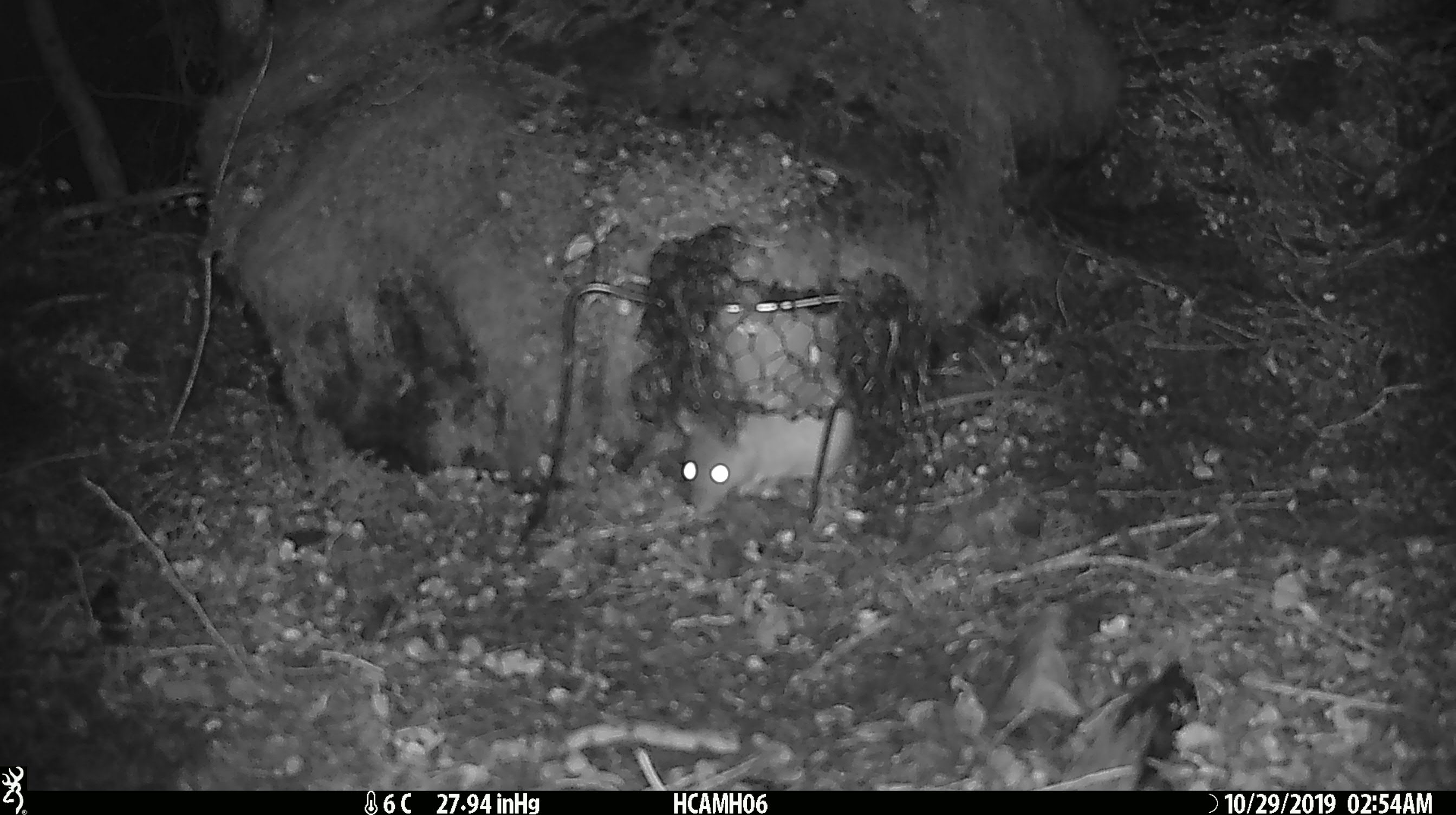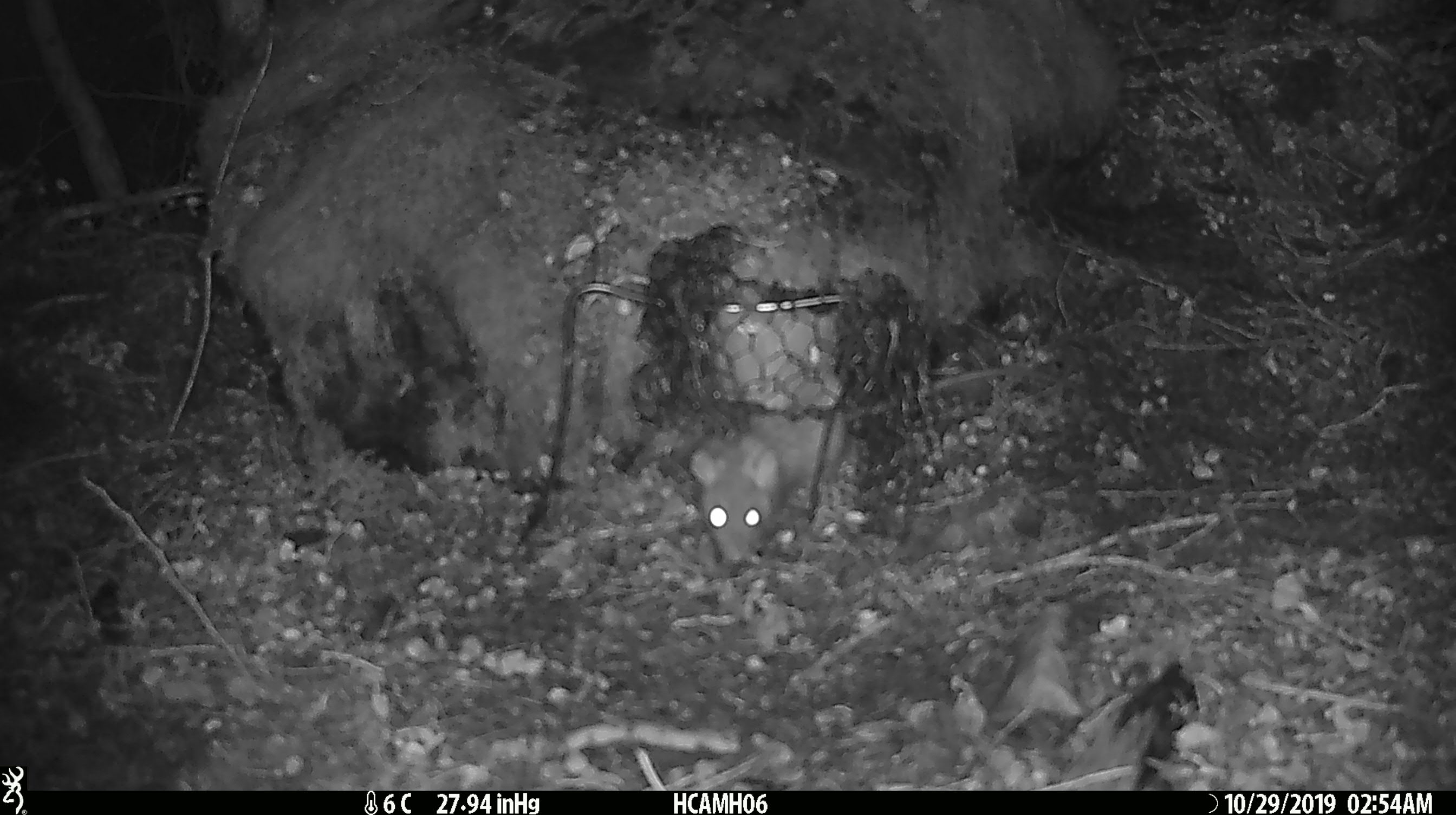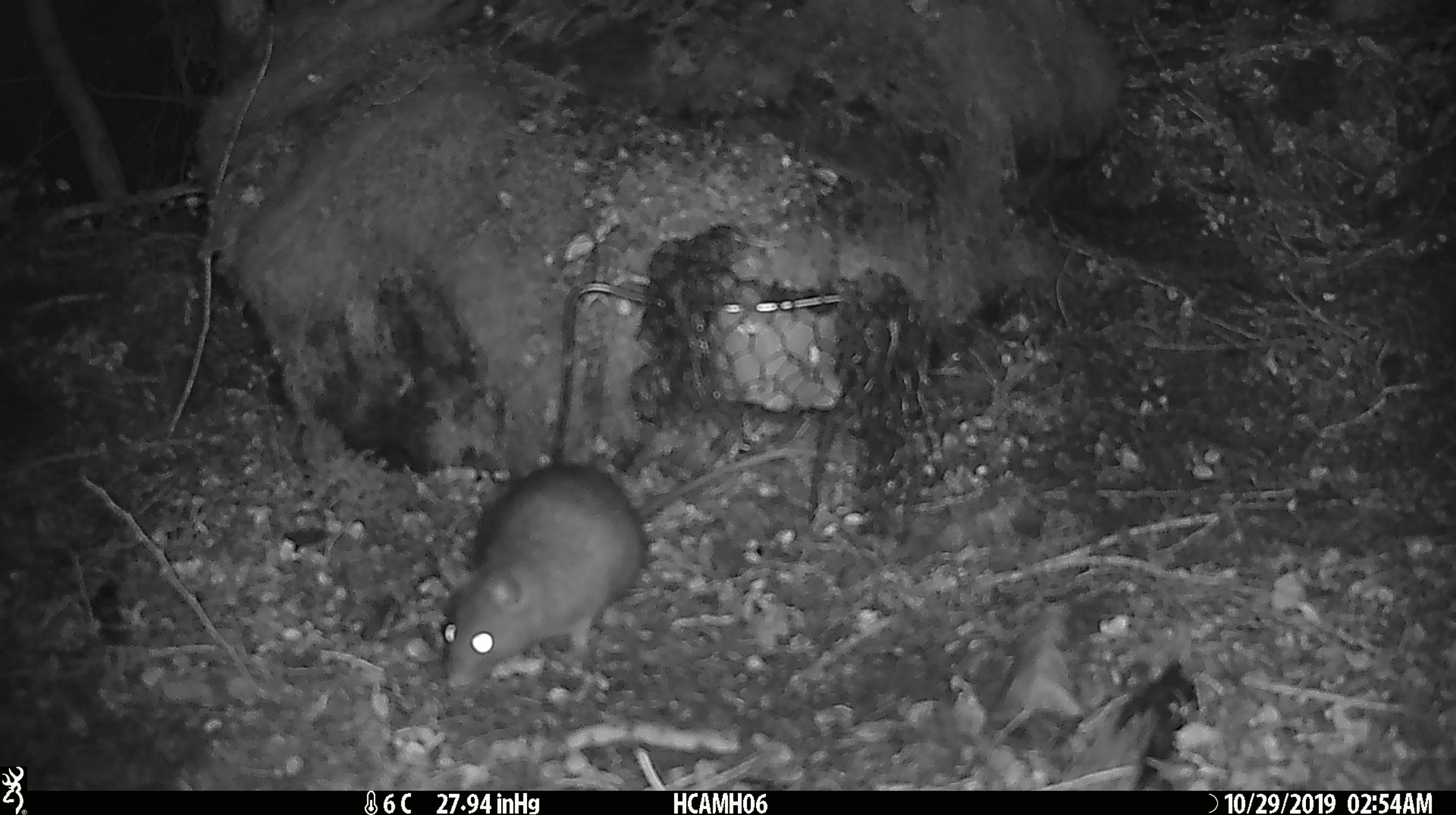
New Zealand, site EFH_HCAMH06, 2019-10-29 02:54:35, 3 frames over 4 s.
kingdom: Animalia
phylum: Chordata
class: Mammalia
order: Rodentia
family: Muridae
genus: Rattus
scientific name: Rattus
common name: rat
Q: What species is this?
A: Rat (Rattus).